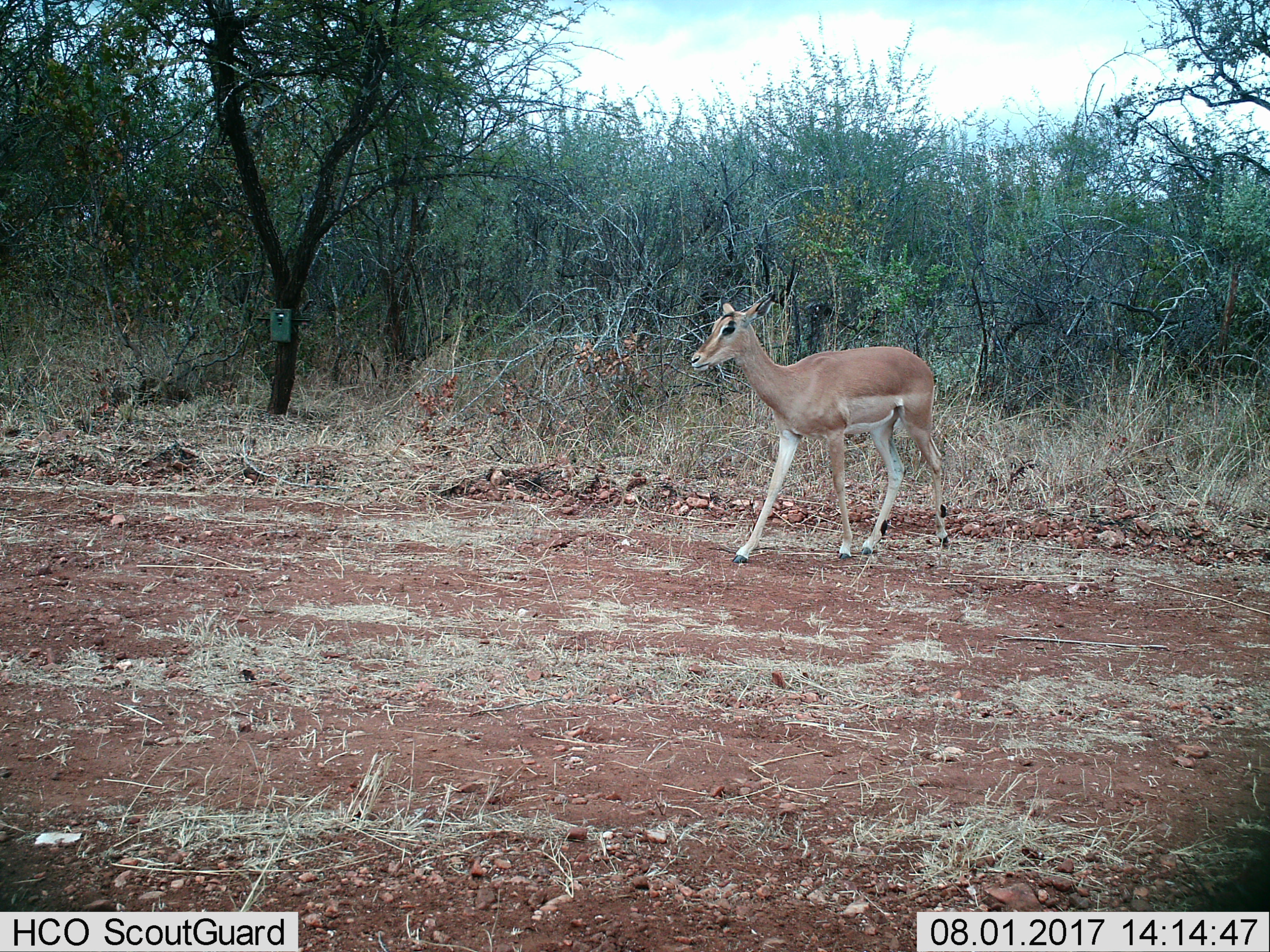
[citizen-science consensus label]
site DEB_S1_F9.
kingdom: Animalia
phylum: Chordata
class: Mammalia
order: Artiodactyla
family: Bovidae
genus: Aepyceros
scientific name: Aepyceros melampus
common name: impala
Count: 1.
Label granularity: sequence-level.